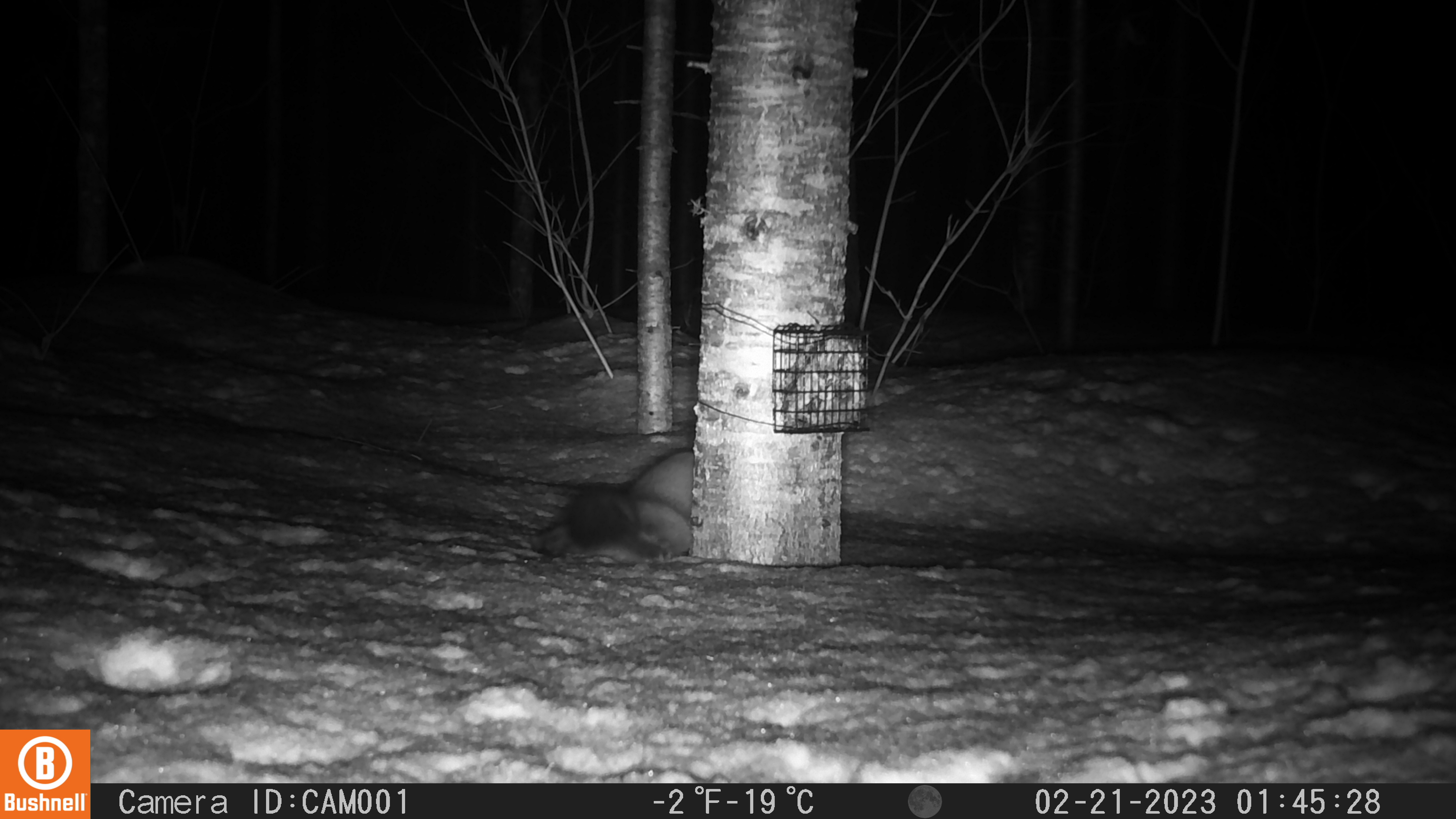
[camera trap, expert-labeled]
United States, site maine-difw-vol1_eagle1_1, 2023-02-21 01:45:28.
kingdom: Animalia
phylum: Chordata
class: Mammalia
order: Carnivora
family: Mustelidae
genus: Martes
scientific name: Martes americana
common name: american marten